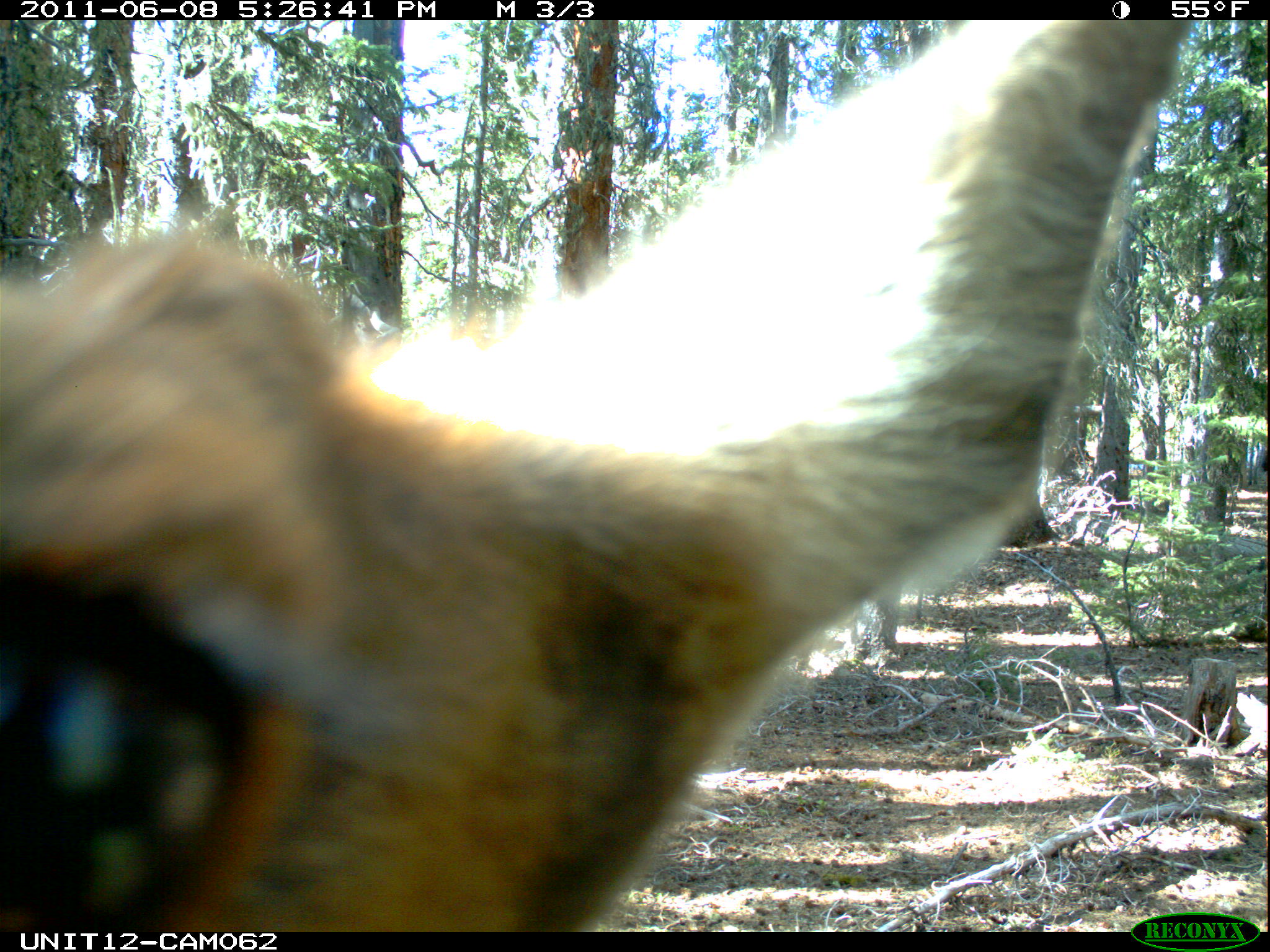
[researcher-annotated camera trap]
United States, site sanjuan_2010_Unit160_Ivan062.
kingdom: Animalia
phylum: Chordata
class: Mammalia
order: Artiodactyla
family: Cervidae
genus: Cervus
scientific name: Cervus elaphus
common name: red deer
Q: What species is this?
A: Cervus elaphus (red deer).